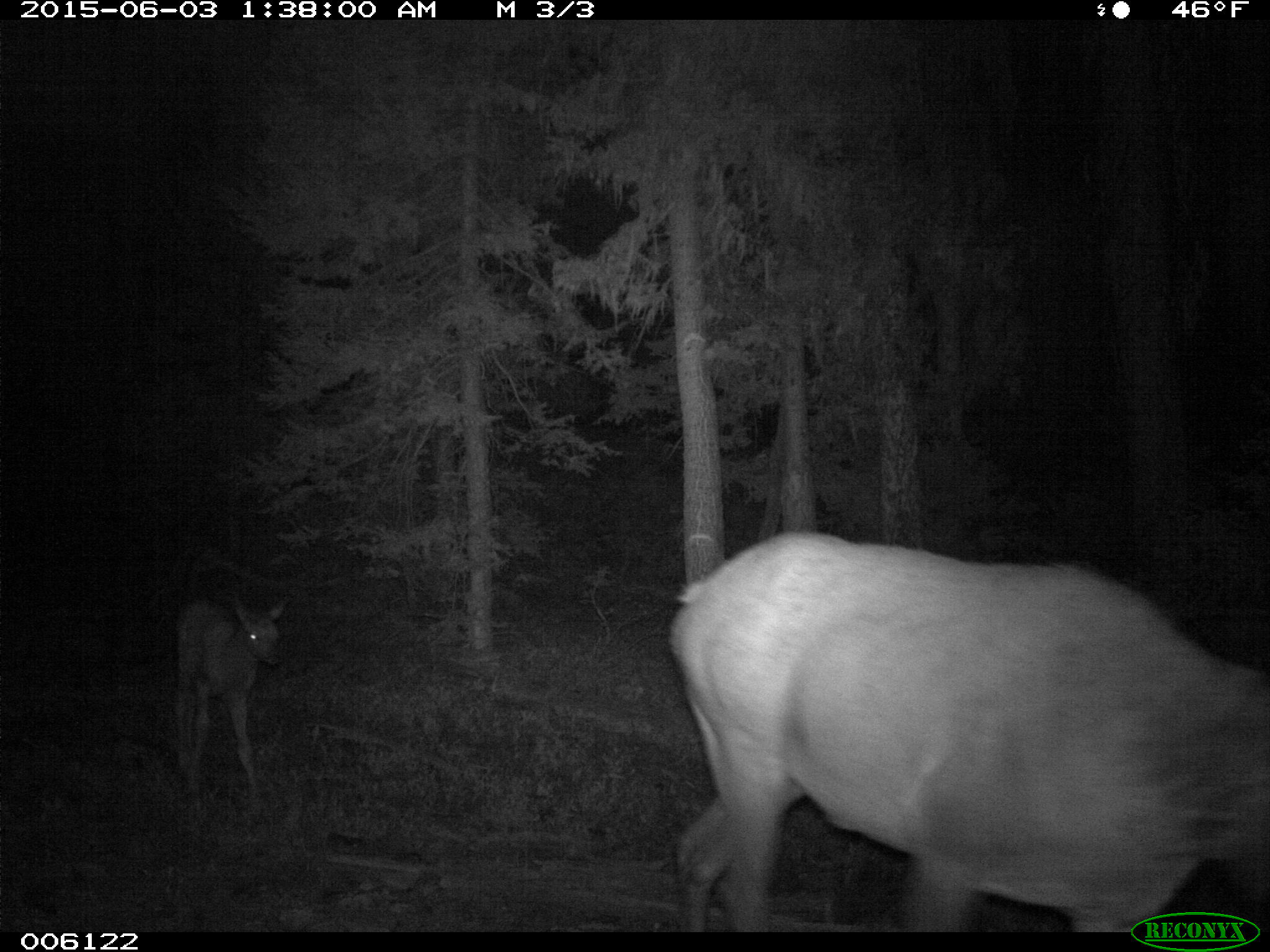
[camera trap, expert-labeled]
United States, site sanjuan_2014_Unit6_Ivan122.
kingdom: Animalia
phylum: Chordata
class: Mammalia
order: Artiodactyla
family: Cervidae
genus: Cervus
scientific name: Cervus elaphus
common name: red deer